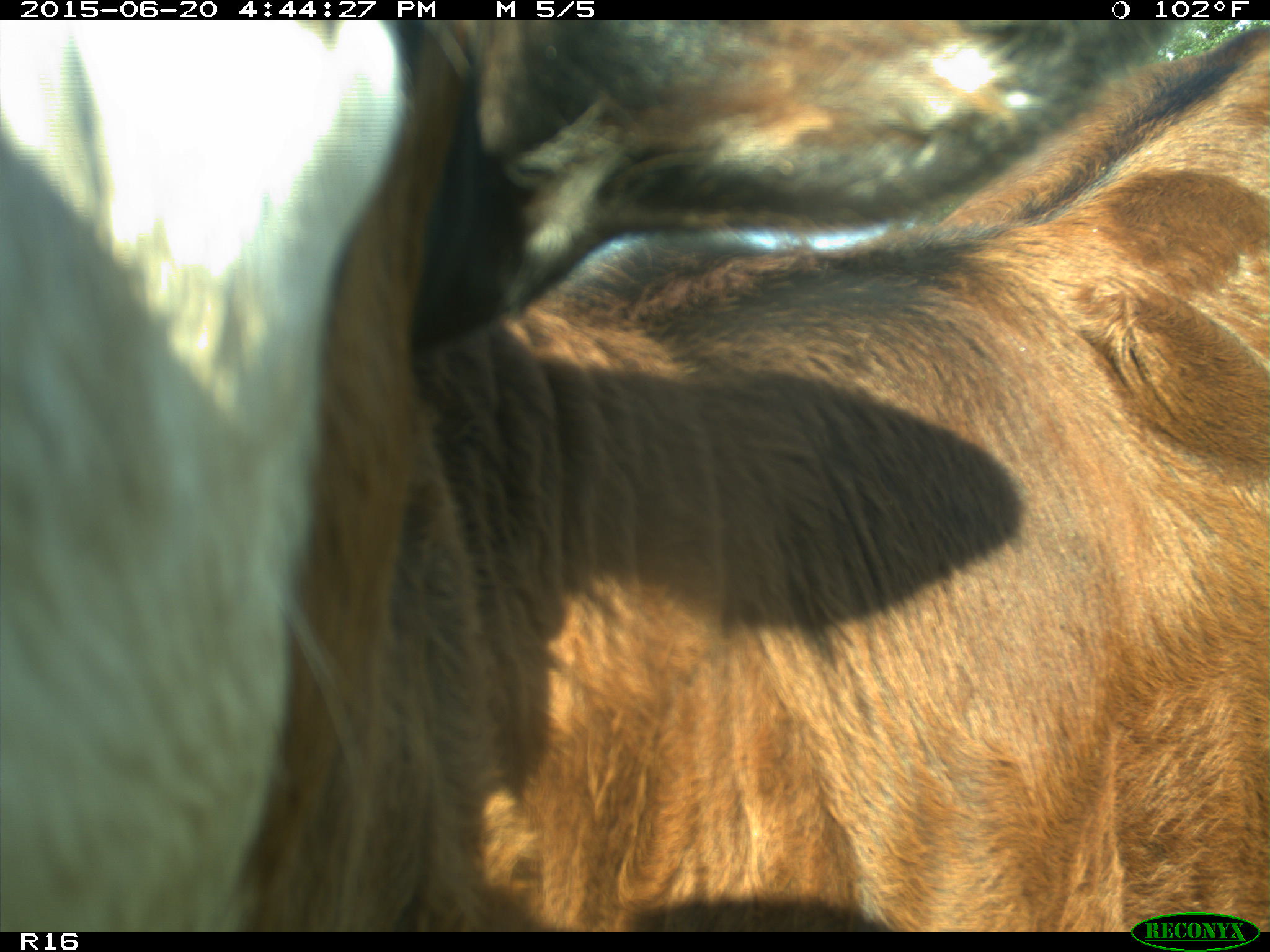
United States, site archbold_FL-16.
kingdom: Animalia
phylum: Chordata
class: Mammalia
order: Artiodactyla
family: Bovidae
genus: Bos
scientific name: Bos taurus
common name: domestic cow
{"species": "Bos taurus (domestic cow)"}